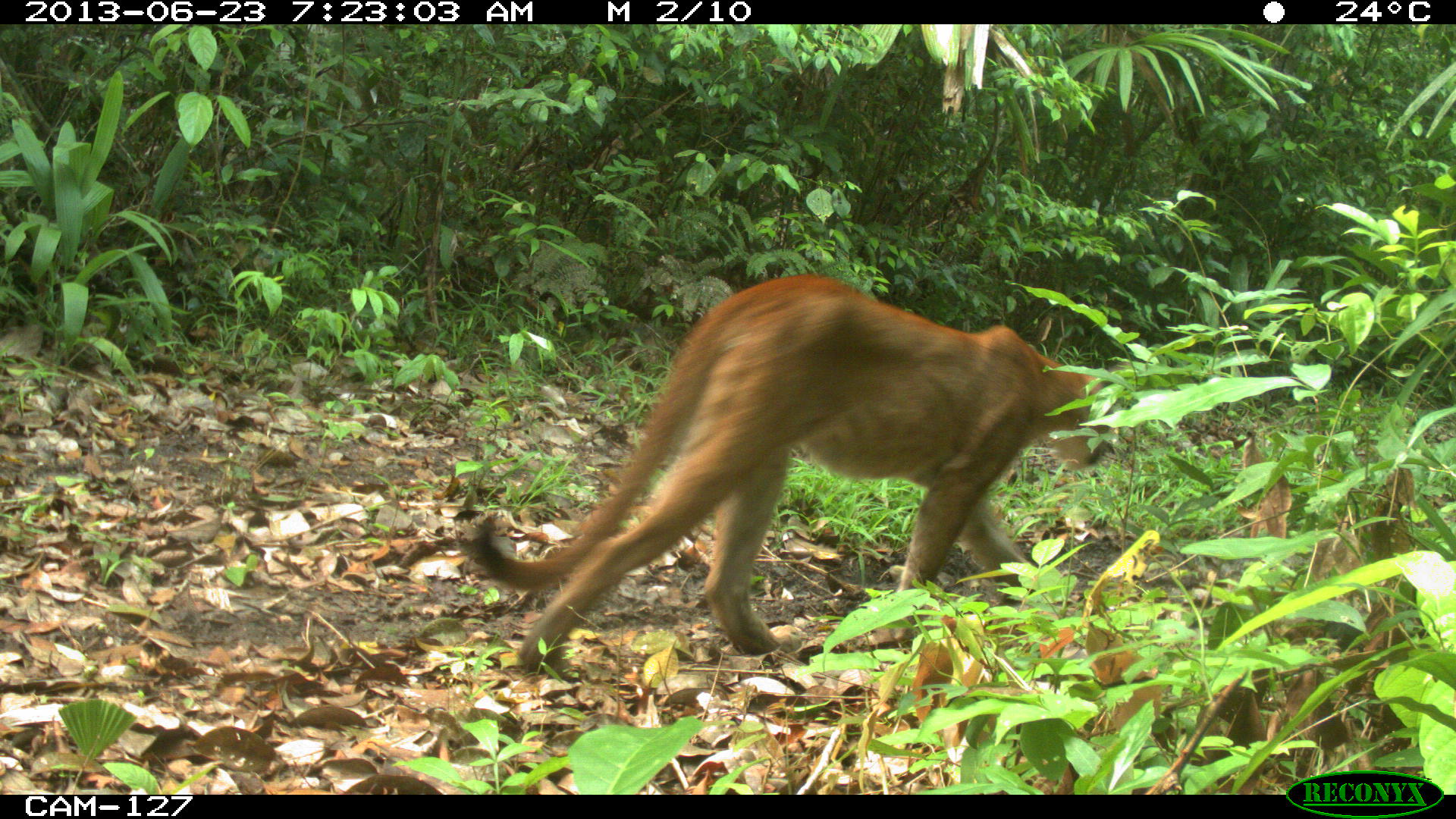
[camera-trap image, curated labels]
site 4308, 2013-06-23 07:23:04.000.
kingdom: Animalia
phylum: Chordata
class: Mammalia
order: Carnivora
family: Felidae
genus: Puma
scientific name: Puma concolor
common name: mountain lion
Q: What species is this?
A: Puma concolor (mountain lion).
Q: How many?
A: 1.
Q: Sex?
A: Male.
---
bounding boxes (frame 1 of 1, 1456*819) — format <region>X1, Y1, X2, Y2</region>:
puma concolor: <region>468, 271, 1115, 673</region>